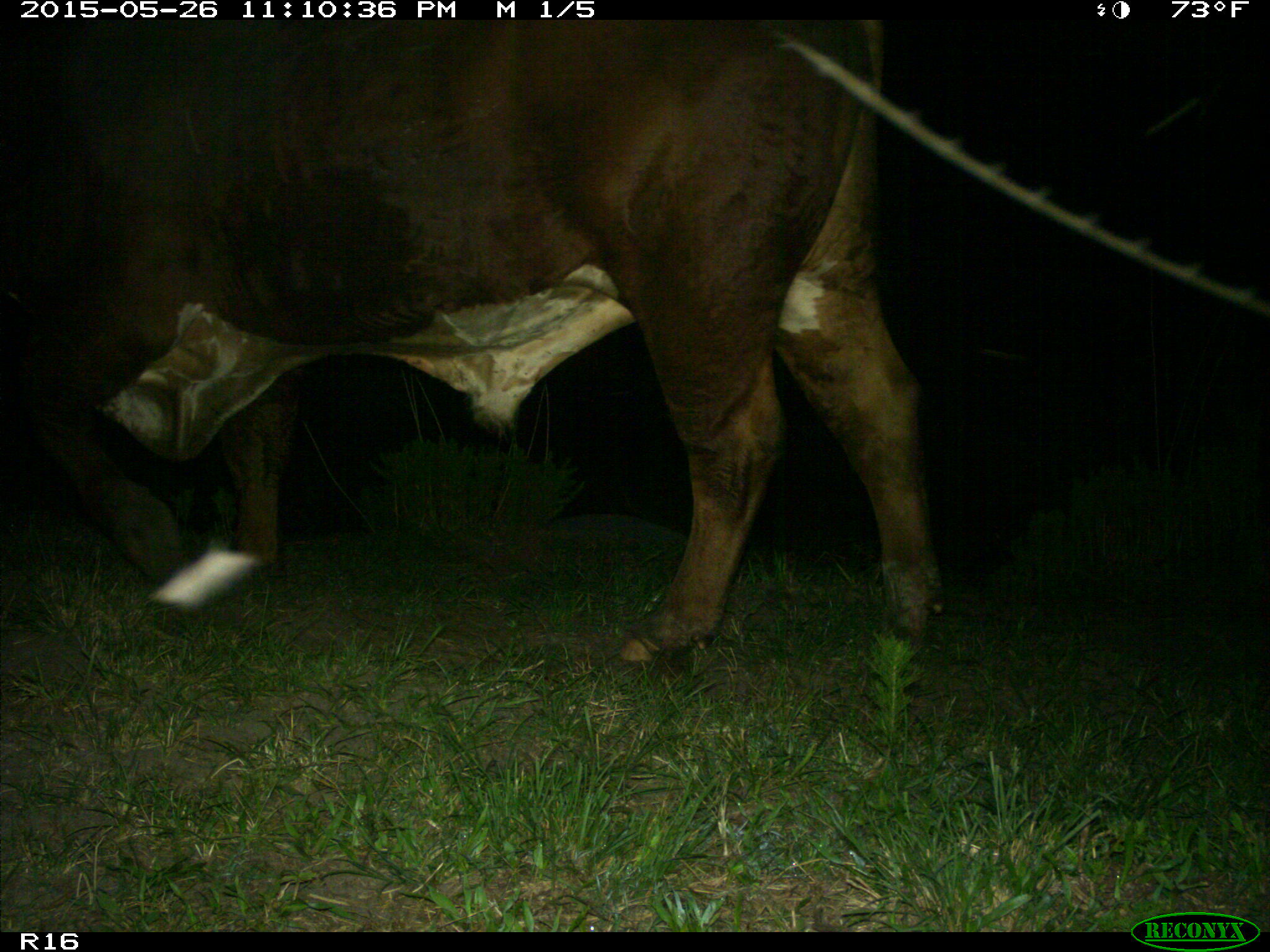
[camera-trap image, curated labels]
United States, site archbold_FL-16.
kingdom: Animalia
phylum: Chordata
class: Mammalia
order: Artiodactyla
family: Bovidae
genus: Bos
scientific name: Bos taurus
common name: domestic cow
Bos taurus (domestic cow).